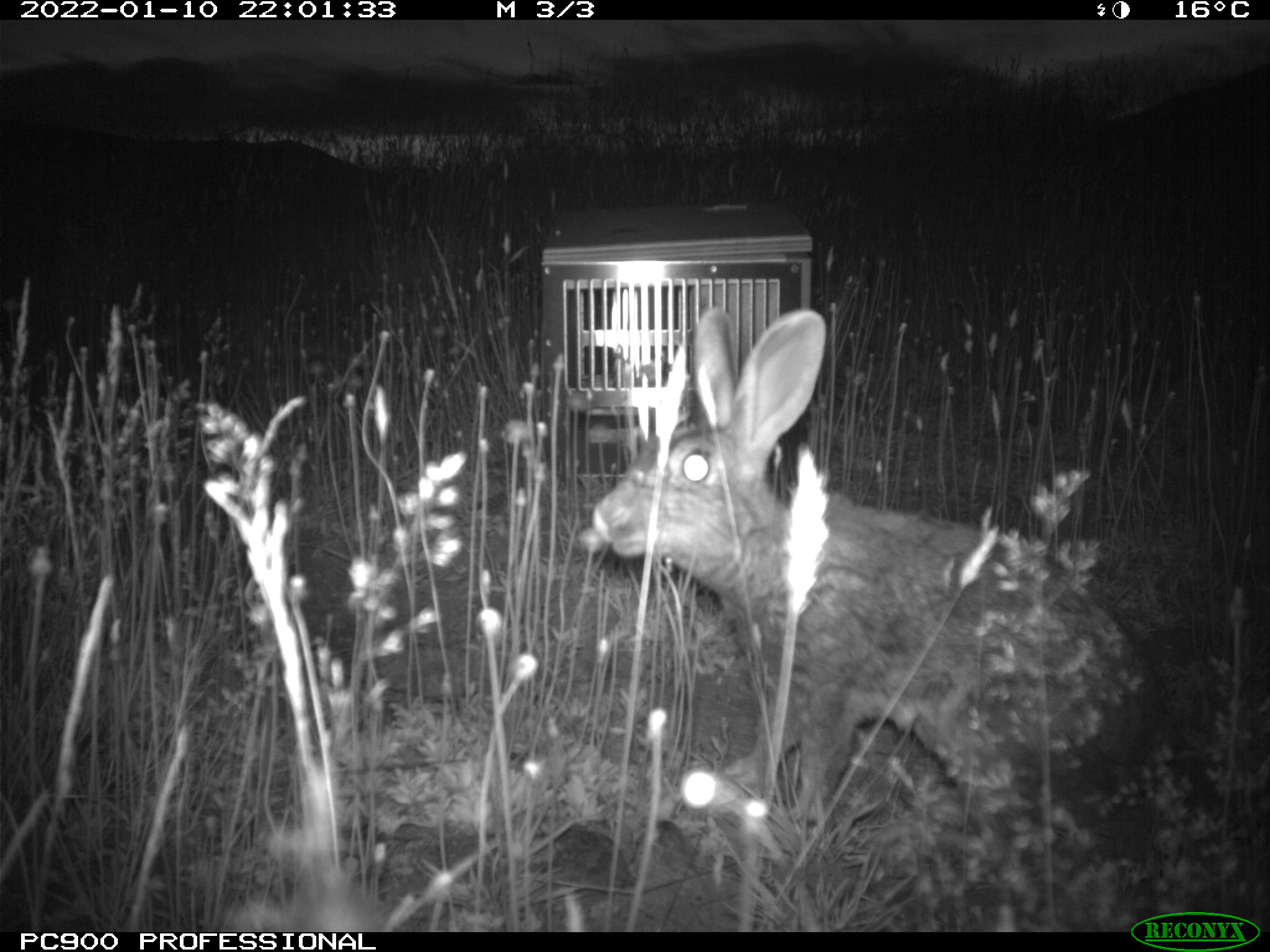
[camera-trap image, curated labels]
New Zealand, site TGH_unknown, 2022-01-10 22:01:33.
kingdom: Animalia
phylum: Chordata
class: Mammalia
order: Lagomorpha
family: Leporidae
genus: Oryctolagus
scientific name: Oryctolagus cuniculus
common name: european rabbit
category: rabbit